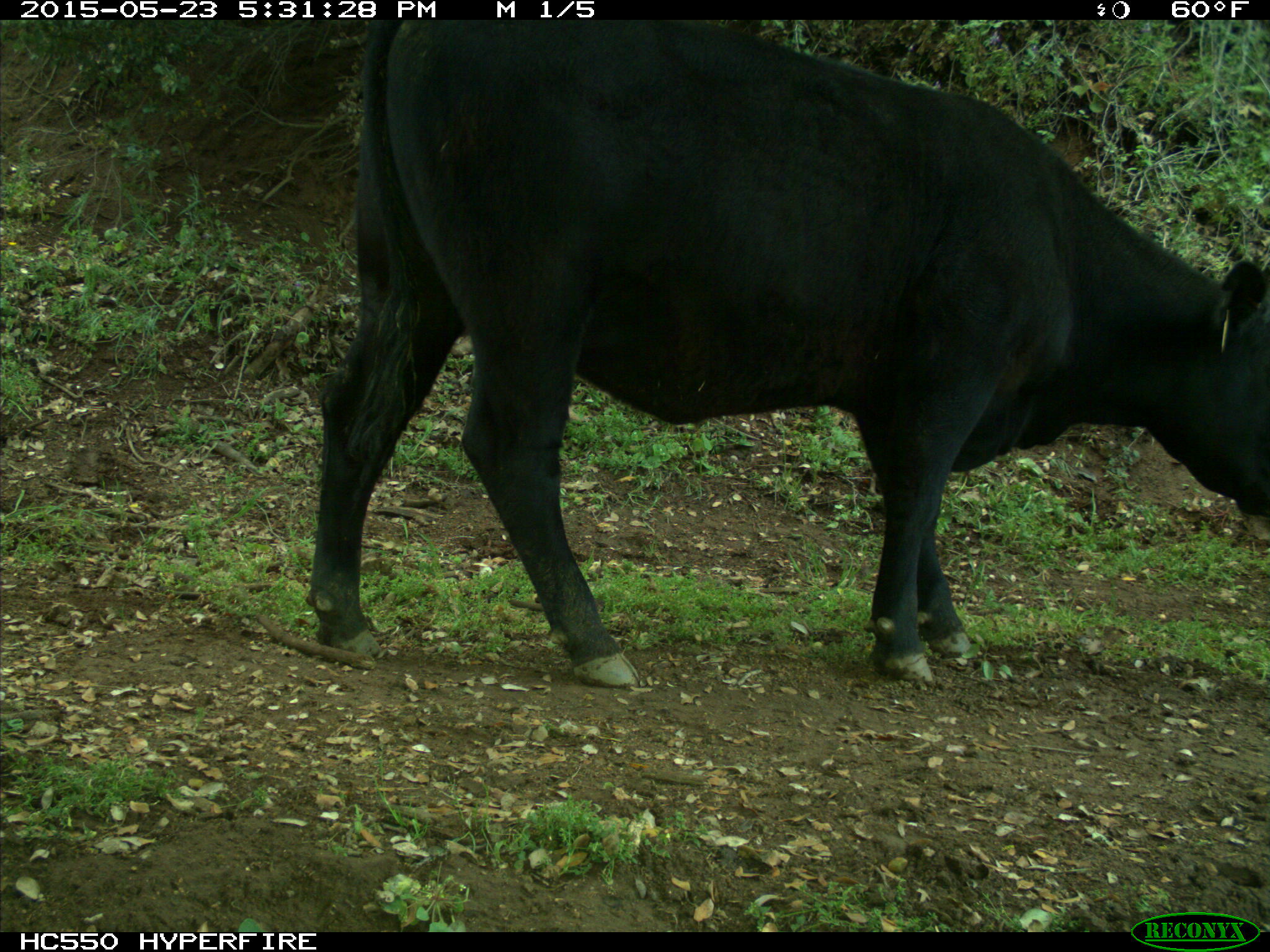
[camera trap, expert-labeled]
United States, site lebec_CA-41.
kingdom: Animalia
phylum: Chordata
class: Mammalia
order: Artiodactyla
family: Bovidae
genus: Bos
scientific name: Bos taurus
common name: domestic cow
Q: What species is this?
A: Bos taurus (domestic cow).